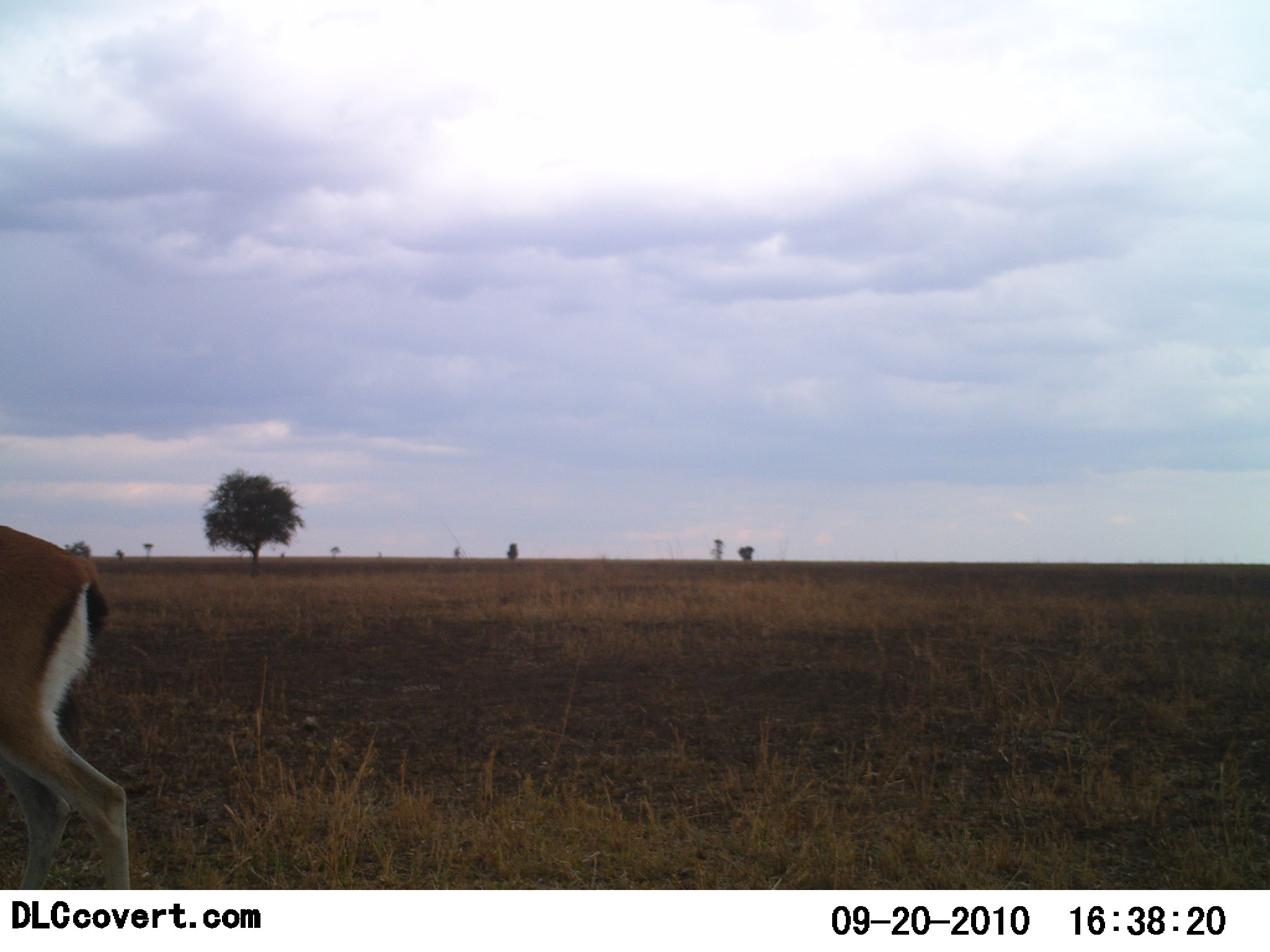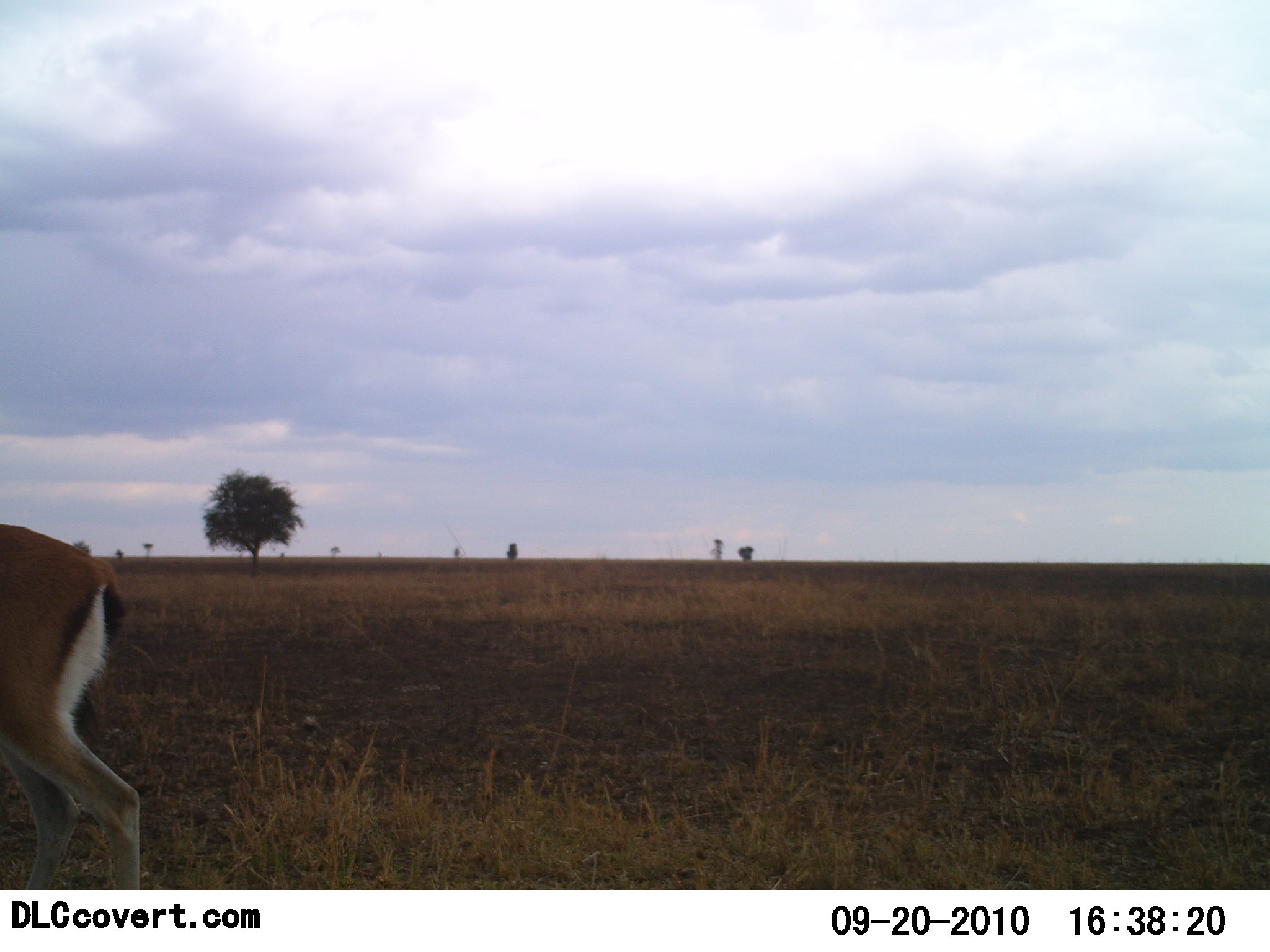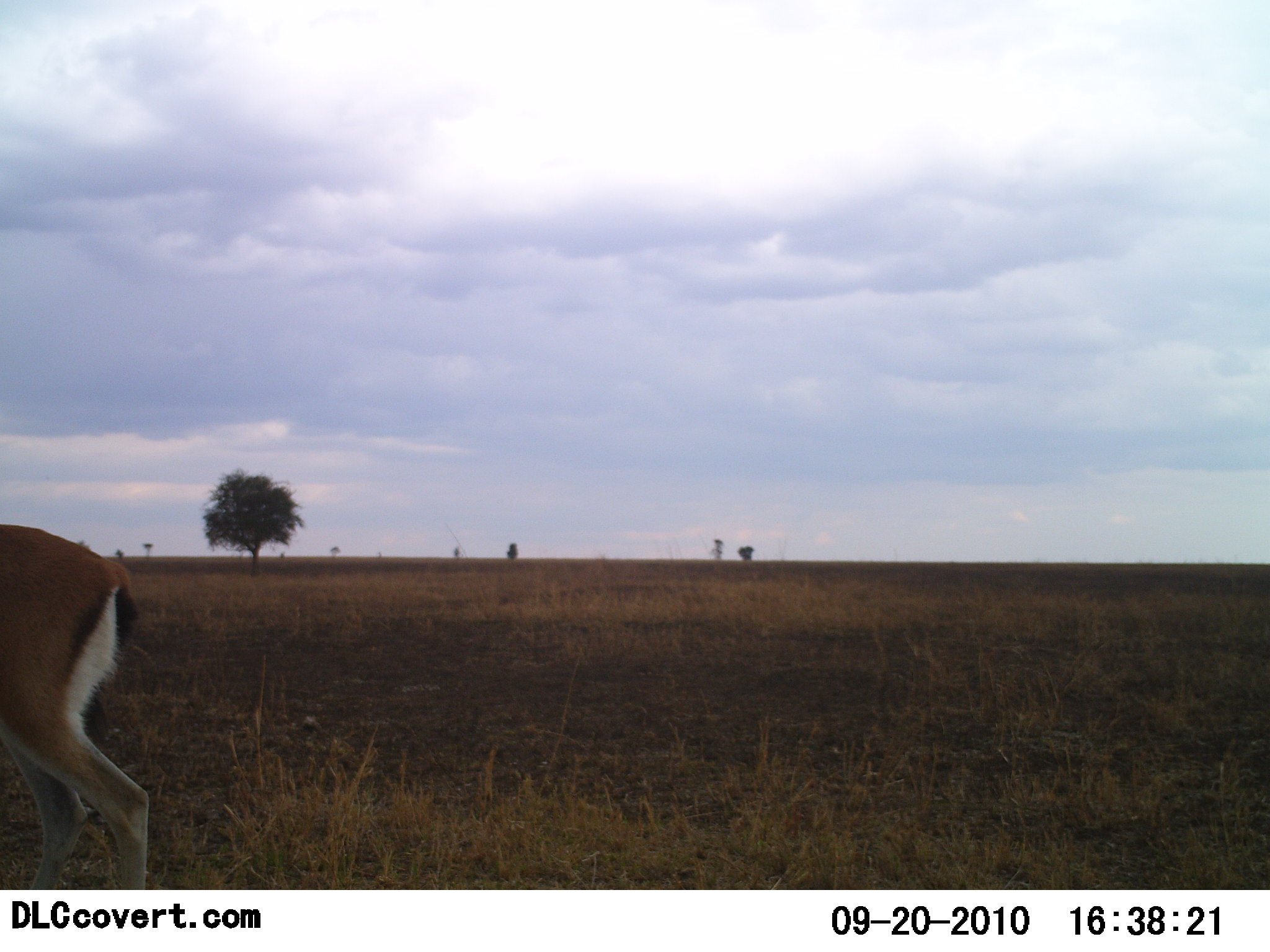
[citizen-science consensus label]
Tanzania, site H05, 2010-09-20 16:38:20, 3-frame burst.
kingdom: Animalia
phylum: Chordata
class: Mammalia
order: Artiodactyla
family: Bovidae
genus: Eudorcas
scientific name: Eudorcas thomsonii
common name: thomson's gazelle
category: gazellethomsons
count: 1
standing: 86%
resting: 0%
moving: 14%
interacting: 0%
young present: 0%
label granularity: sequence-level